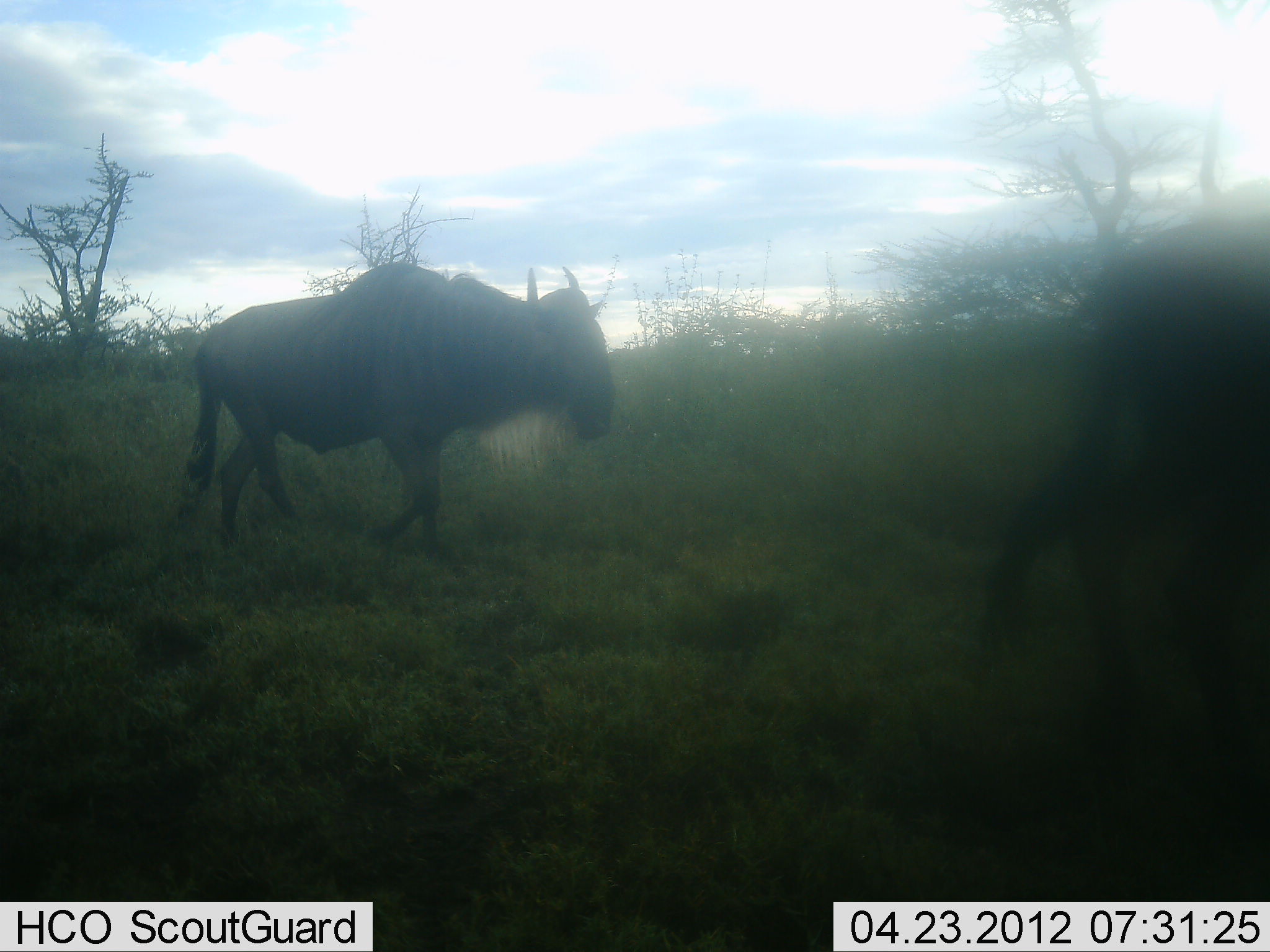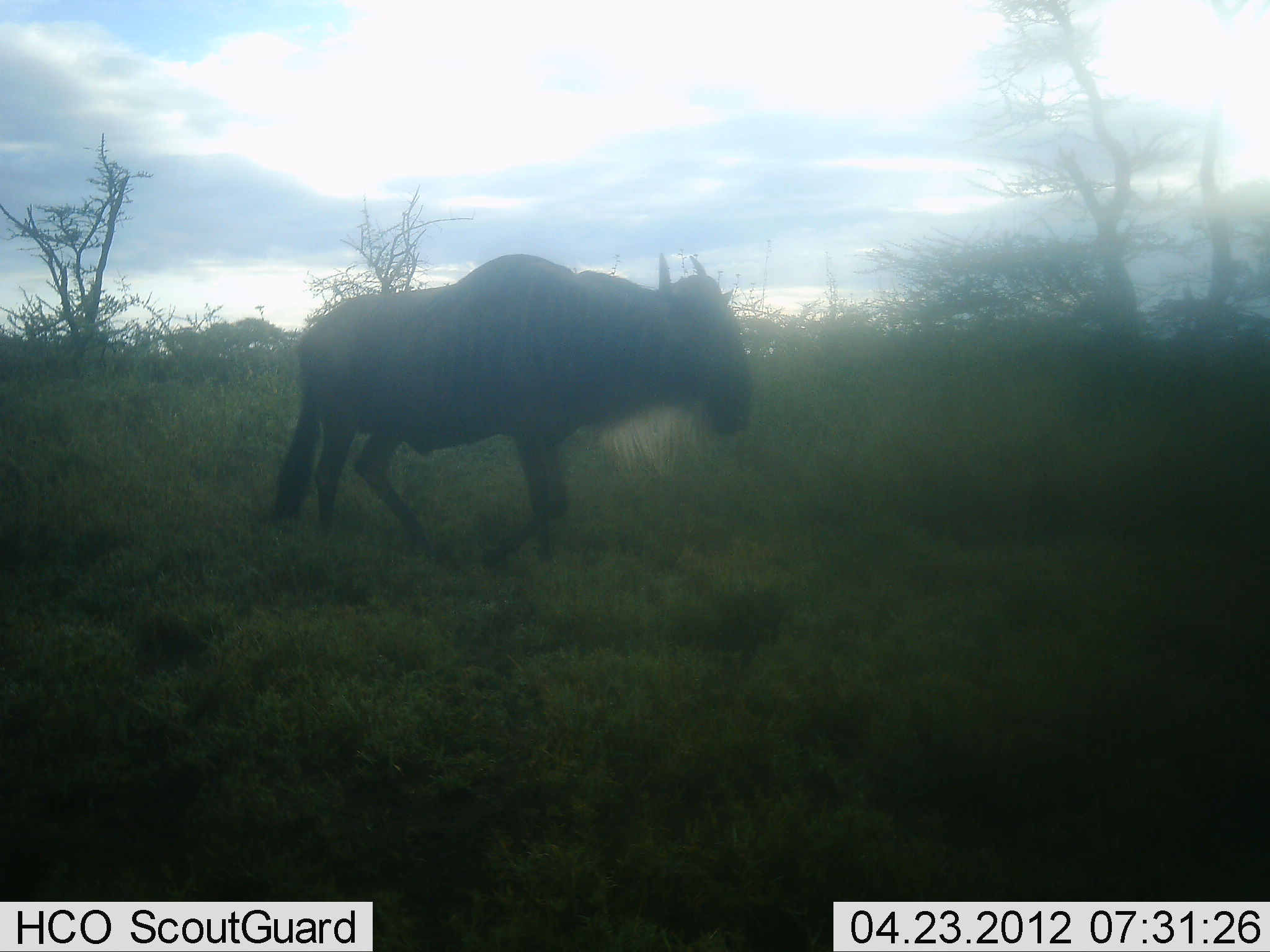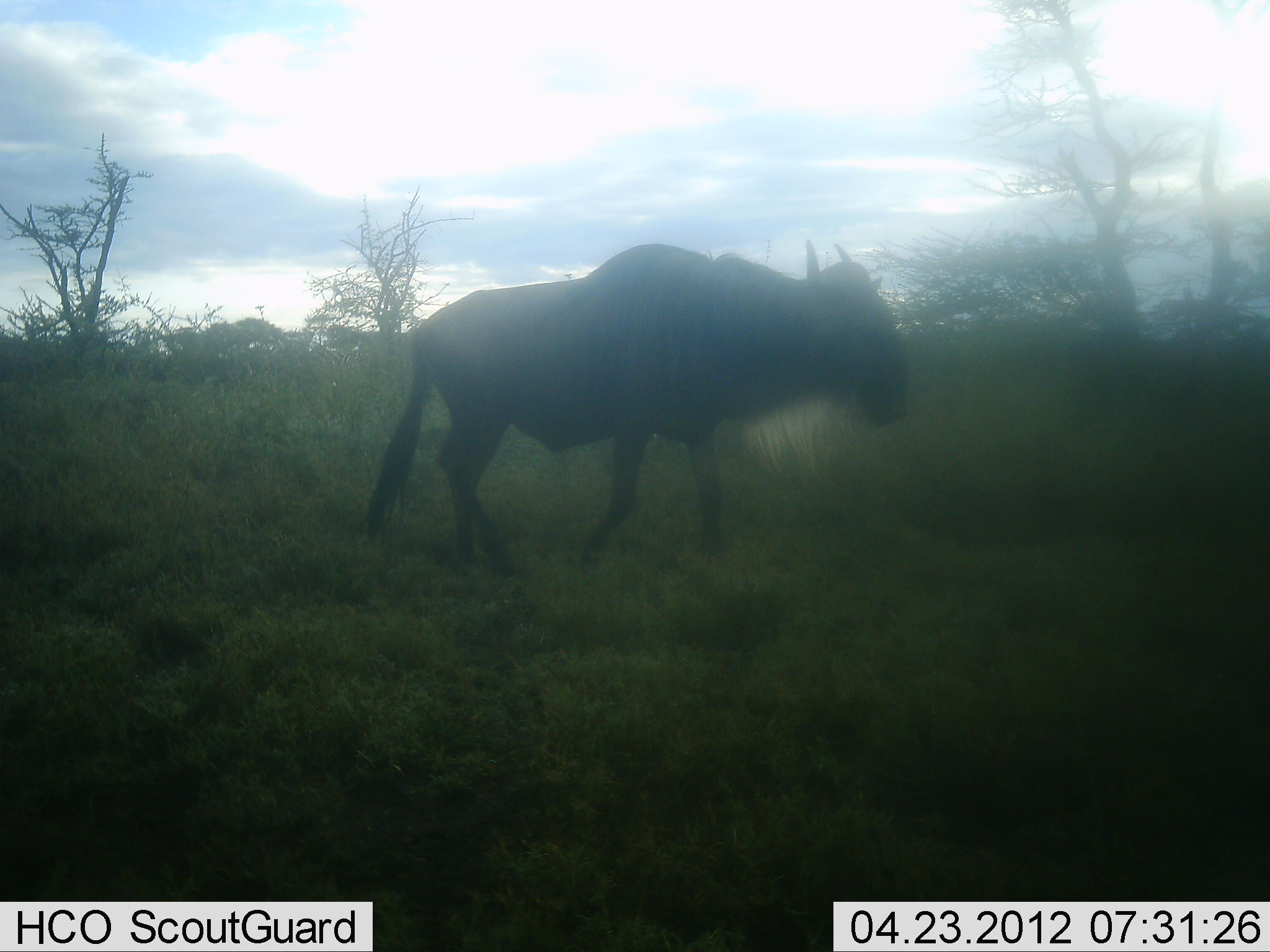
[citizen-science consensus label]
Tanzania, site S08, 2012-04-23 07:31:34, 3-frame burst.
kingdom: Animalia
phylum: Chordata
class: Mammalia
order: Artiodactyla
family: Bovidae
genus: Connochaetes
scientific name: Connochaetes taurinus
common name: blue wildebeest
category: wildebeest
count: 2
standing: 9%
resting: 0%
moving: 100%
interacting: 0%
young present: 0%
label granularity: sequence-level